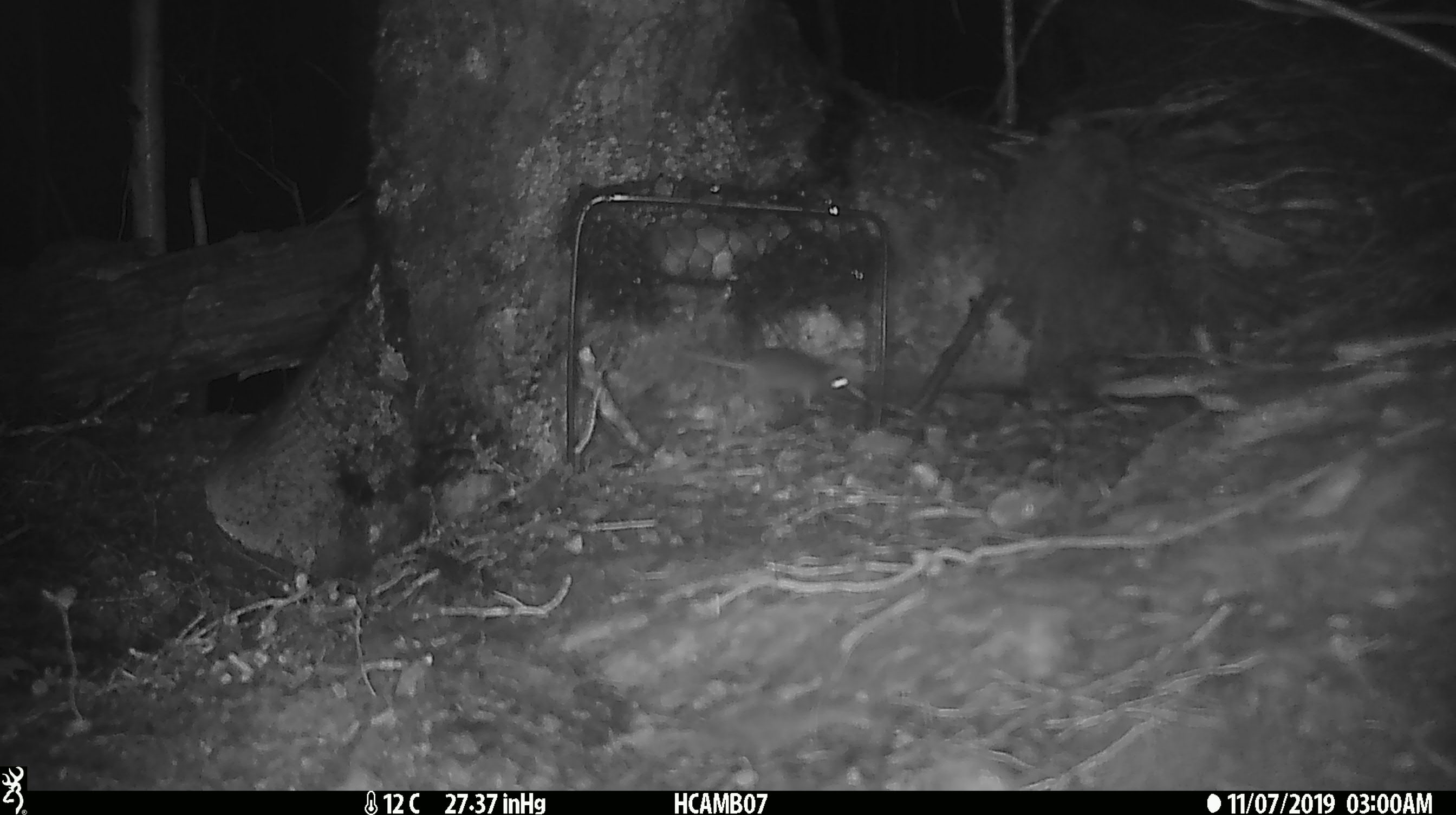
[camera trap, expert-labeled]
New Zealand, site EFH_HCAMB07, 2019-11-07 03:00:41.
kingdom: Animalia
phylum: Chordata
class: Mammalia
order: Rodentia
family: Muridae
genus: Mus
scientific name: Mus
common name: mouse